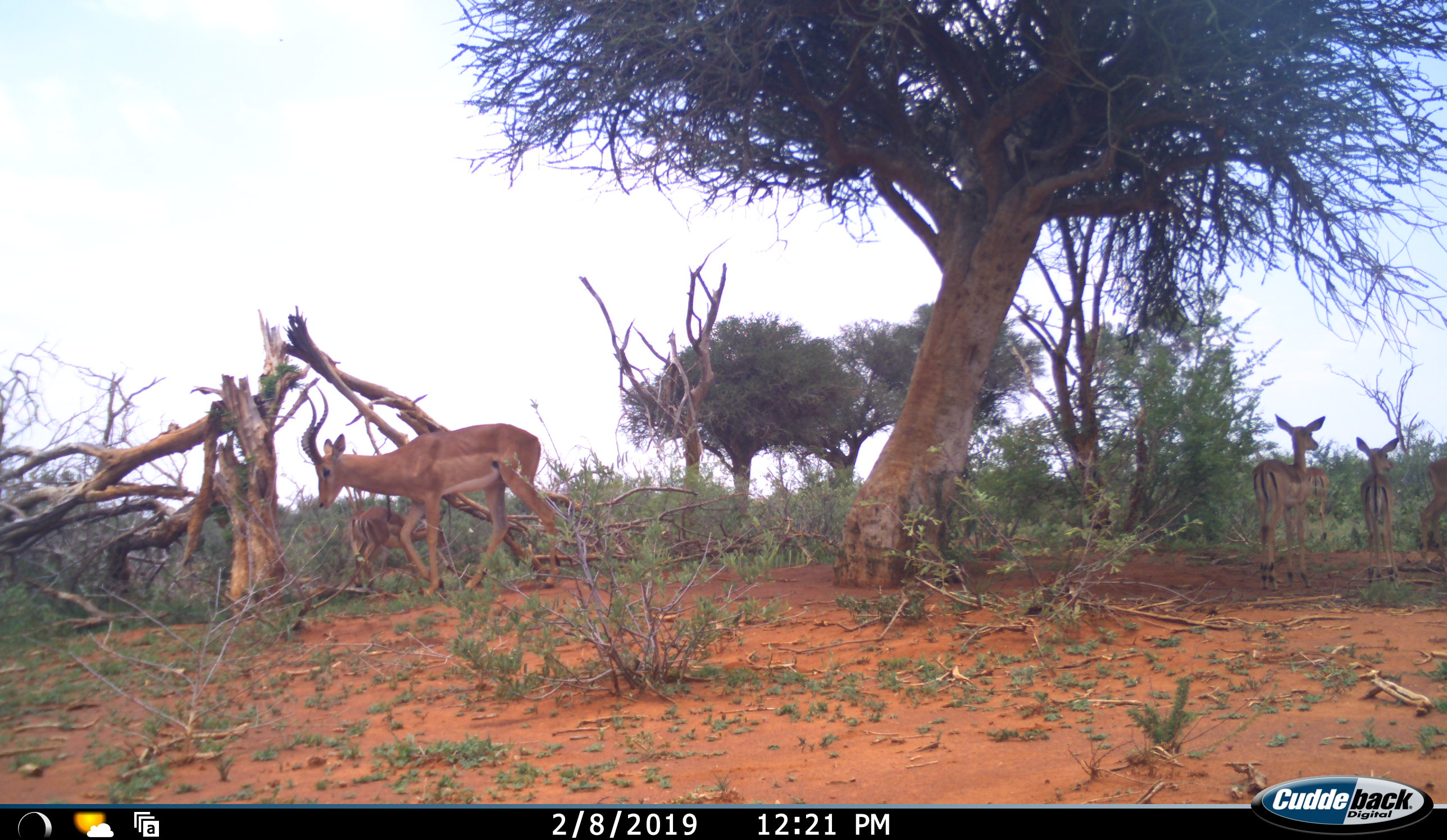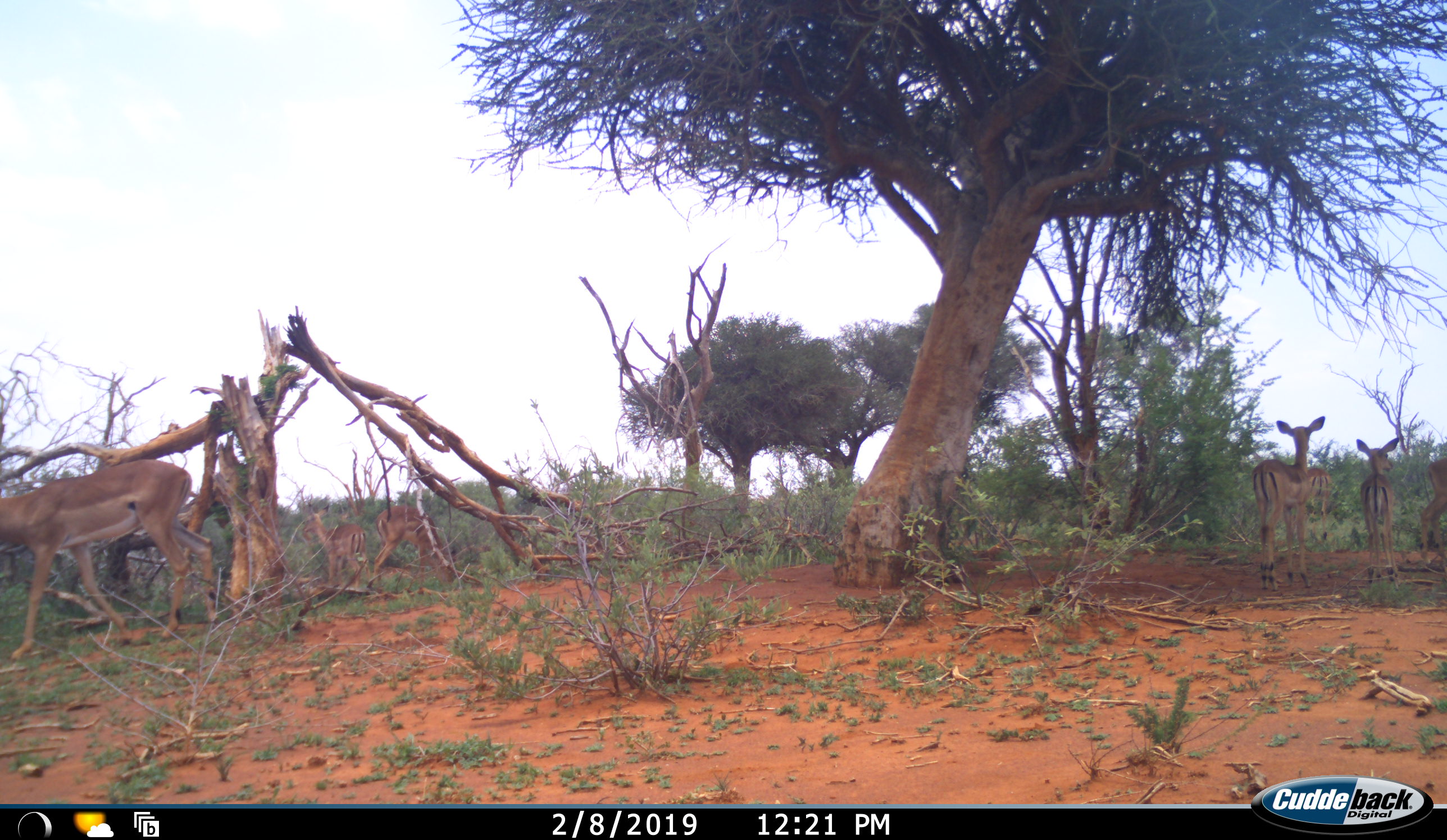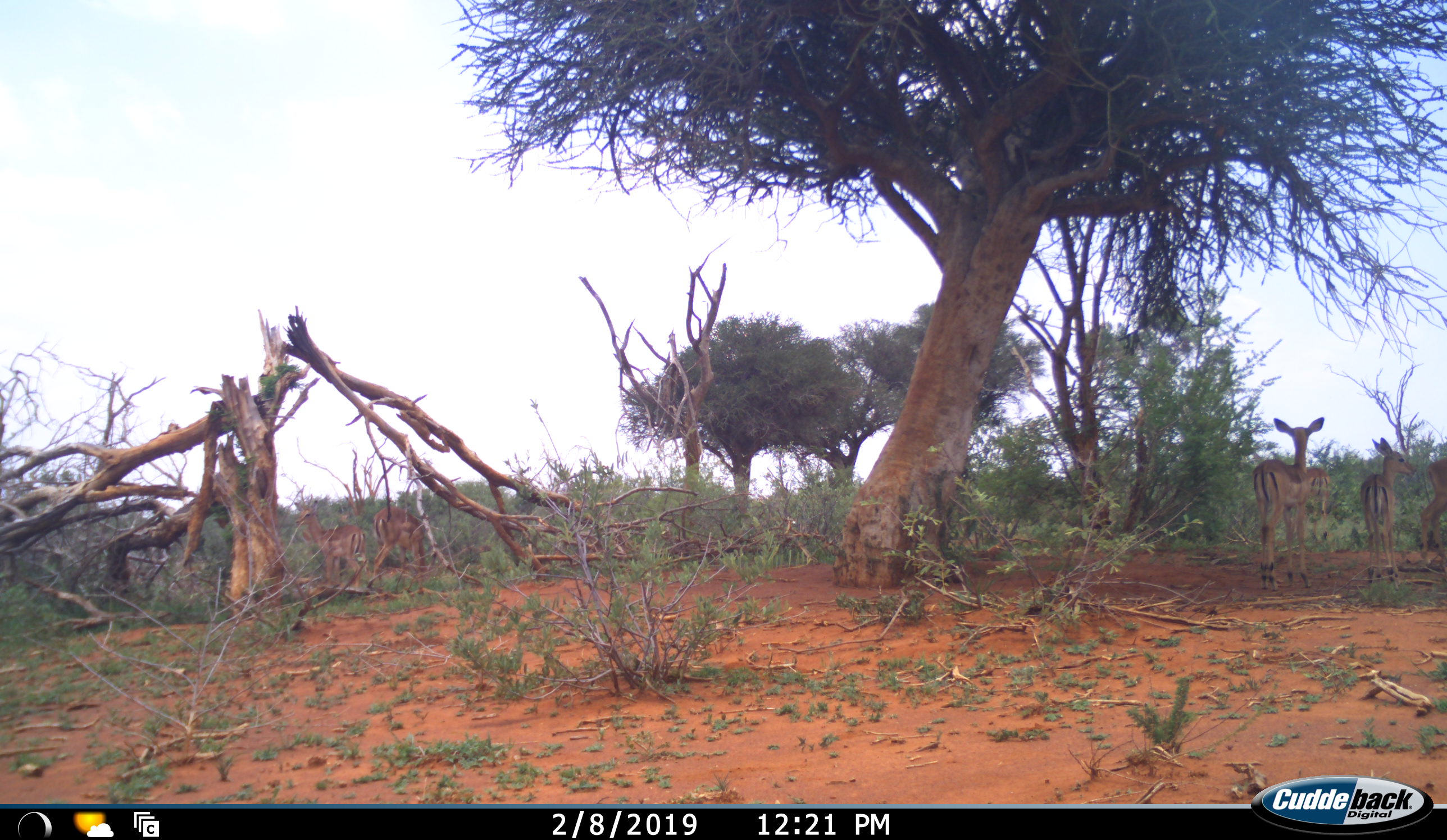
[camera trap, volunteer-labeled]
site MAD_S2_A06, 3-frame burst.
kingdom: Animalia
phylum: Chordata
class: Mammalia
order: Artiodactyla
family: Bovidae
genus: Aepyceros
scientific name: Aepyceros melampus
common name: impala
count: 7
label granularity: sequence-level